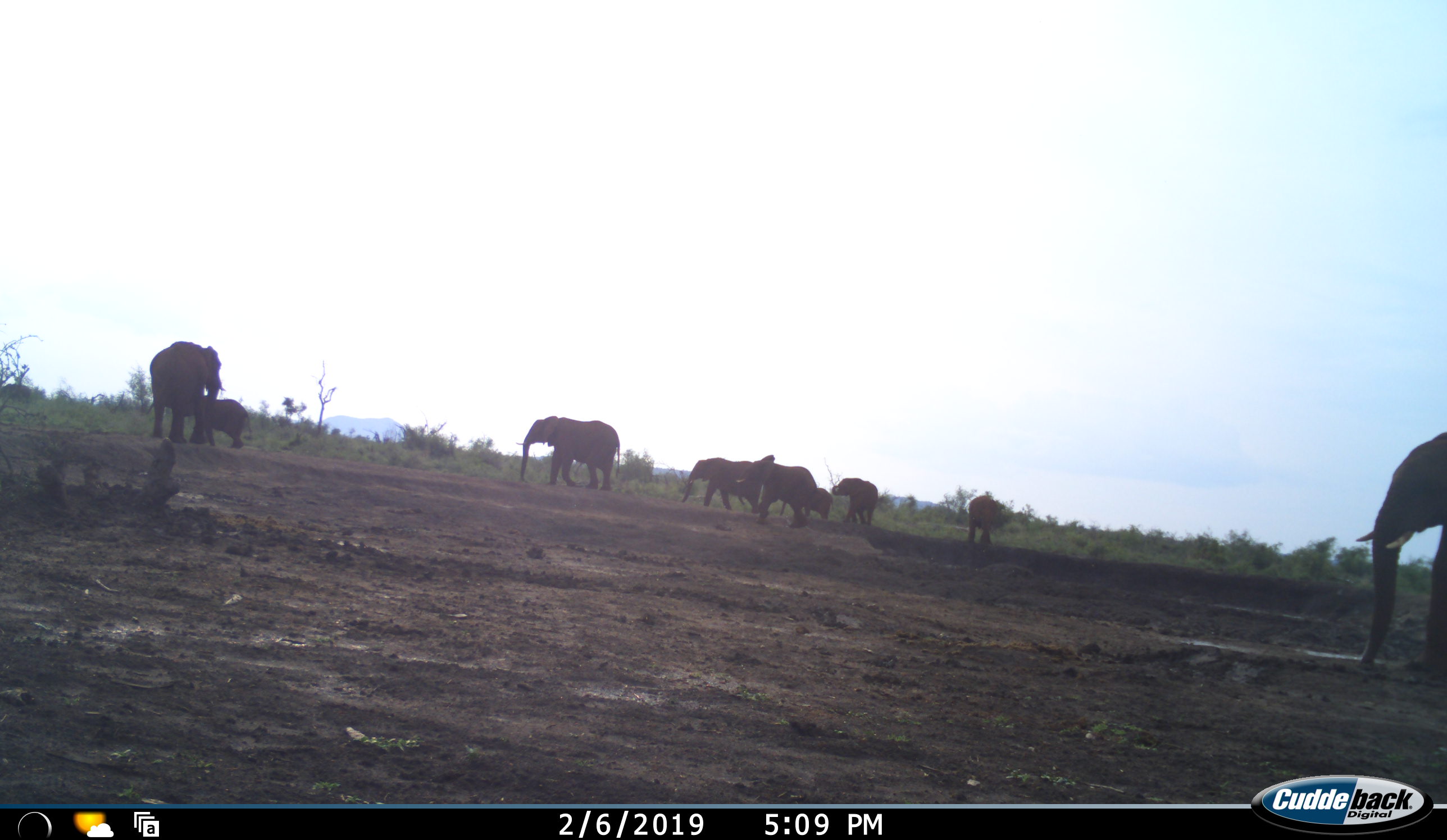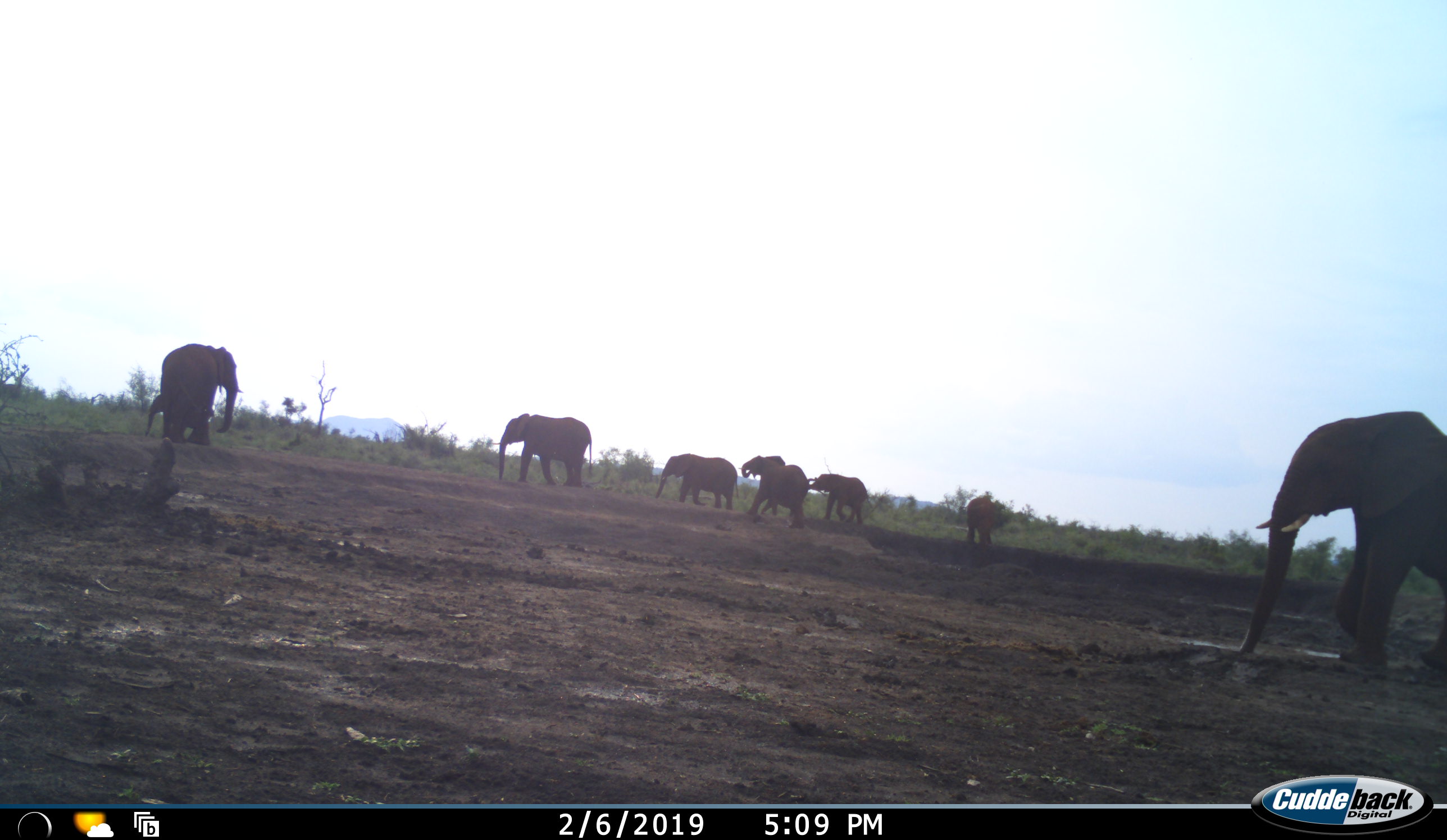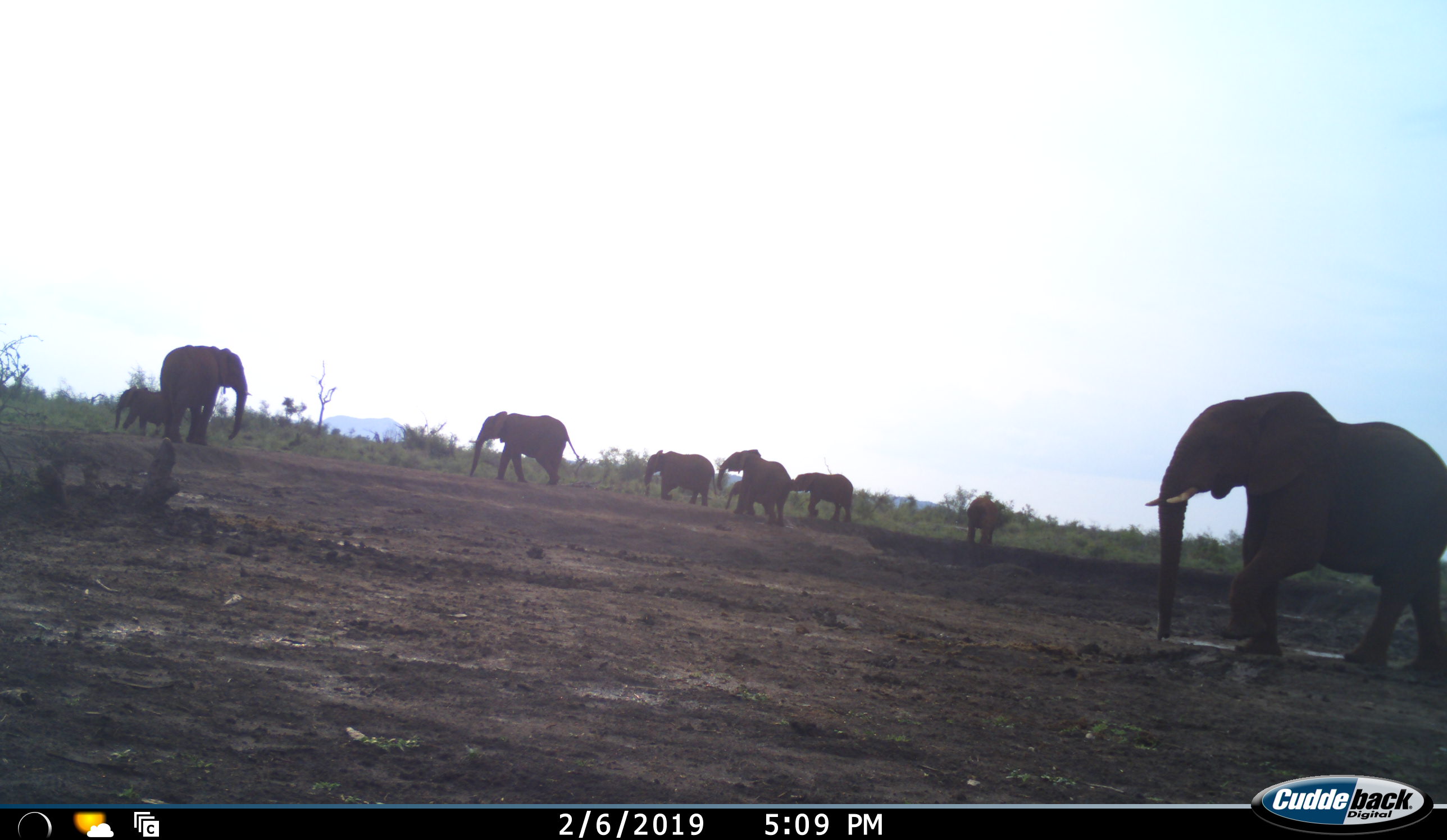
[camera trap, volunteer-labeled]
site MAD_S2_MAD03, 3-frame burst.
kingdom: Animalia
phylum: Chordata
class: Mammalia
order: Proboscidea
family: Elephantidae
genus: Loxodonta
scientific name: Loxodonta africana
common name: african bush elephant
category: elephant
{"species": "elephant (african bush elephant) (Loxodonta africana)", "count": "9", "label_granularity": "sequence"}